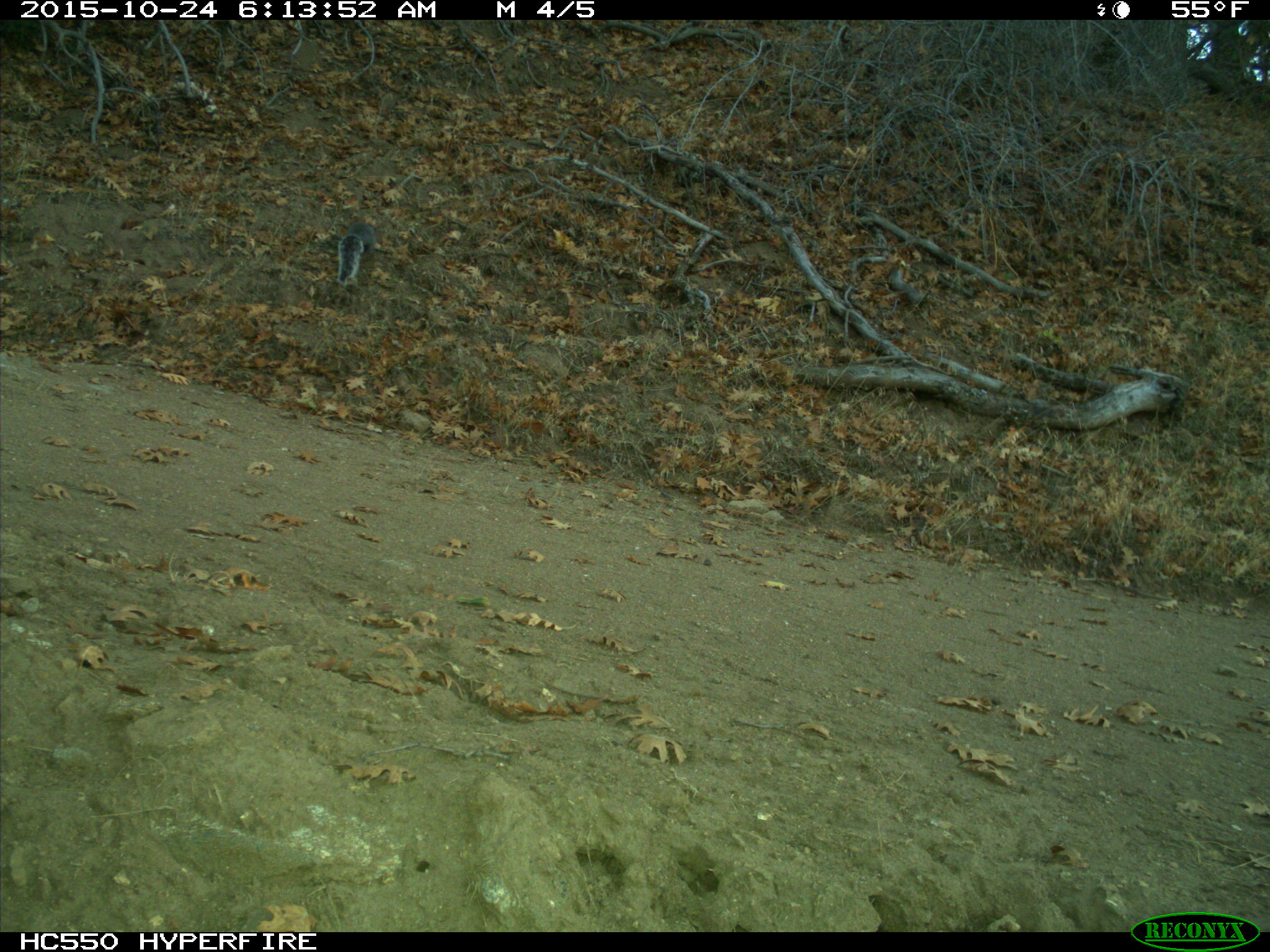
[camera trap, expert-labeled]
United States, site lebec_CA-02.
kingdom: Animalia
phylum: Chordata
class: Mammalia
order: Rodentia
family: Sciuridae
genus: Sciurus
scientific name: Sciurus carolinensis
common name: eastern gray squirrel